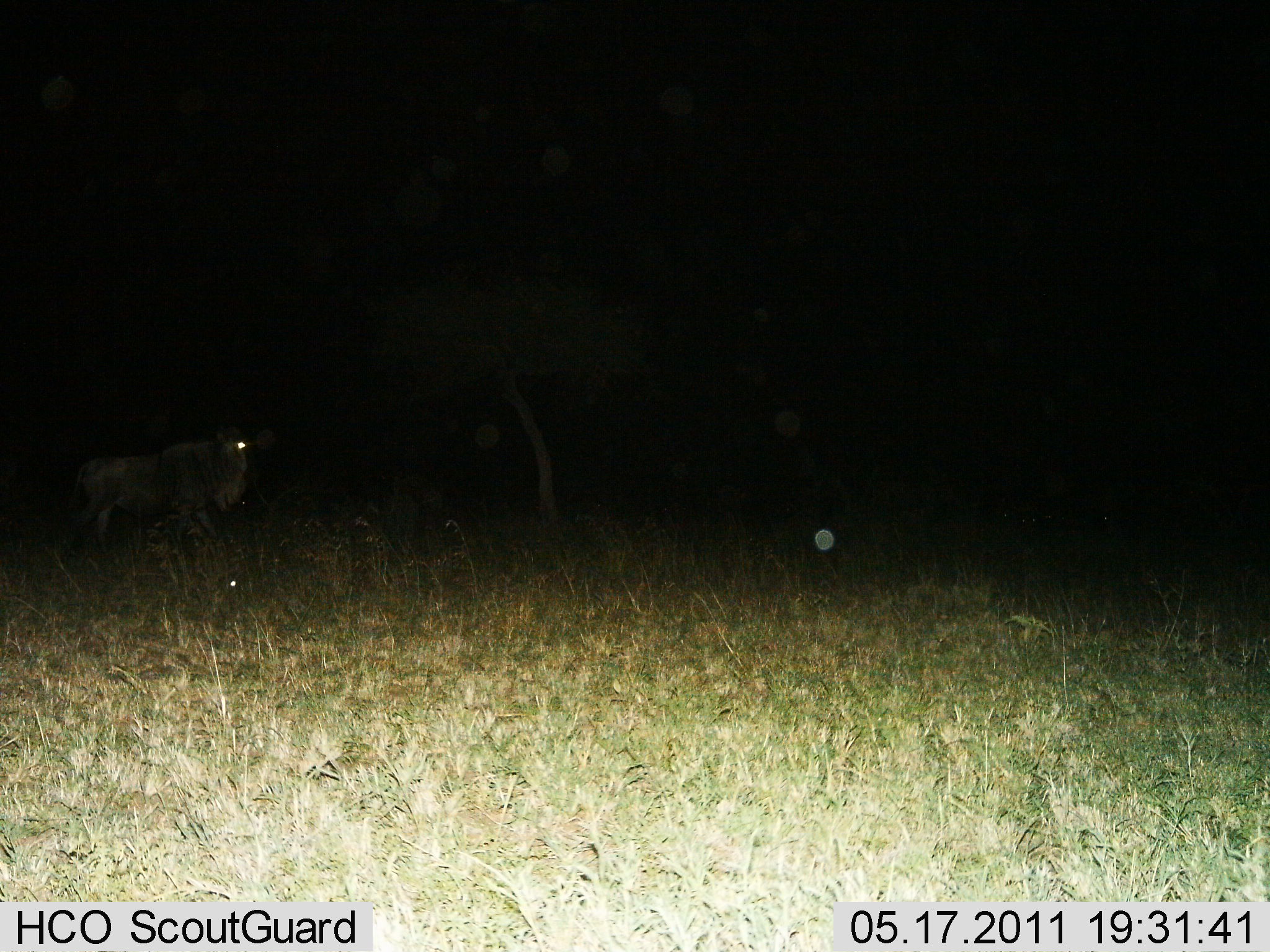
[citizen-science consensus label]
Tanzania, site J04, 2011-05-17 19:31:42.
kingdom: Animalia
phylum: Chordata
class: Mammalia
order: Artiodactyla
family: Bovidae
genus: Connochaetes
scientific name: Connochaetes taurinus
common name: blue wildebeest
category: wildebeest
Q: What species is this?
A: Wildebeest (blue wildebeest) (Connochaetes taurinus).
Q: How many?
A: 1.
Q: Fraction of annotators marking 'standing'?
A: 64%.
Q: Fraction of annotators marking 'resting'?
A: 7%.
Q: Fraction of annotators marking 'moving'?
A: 36%.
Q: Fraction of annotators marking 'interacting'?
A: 0%.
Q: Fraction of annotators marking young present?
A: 0%.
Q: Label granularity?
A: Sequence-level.